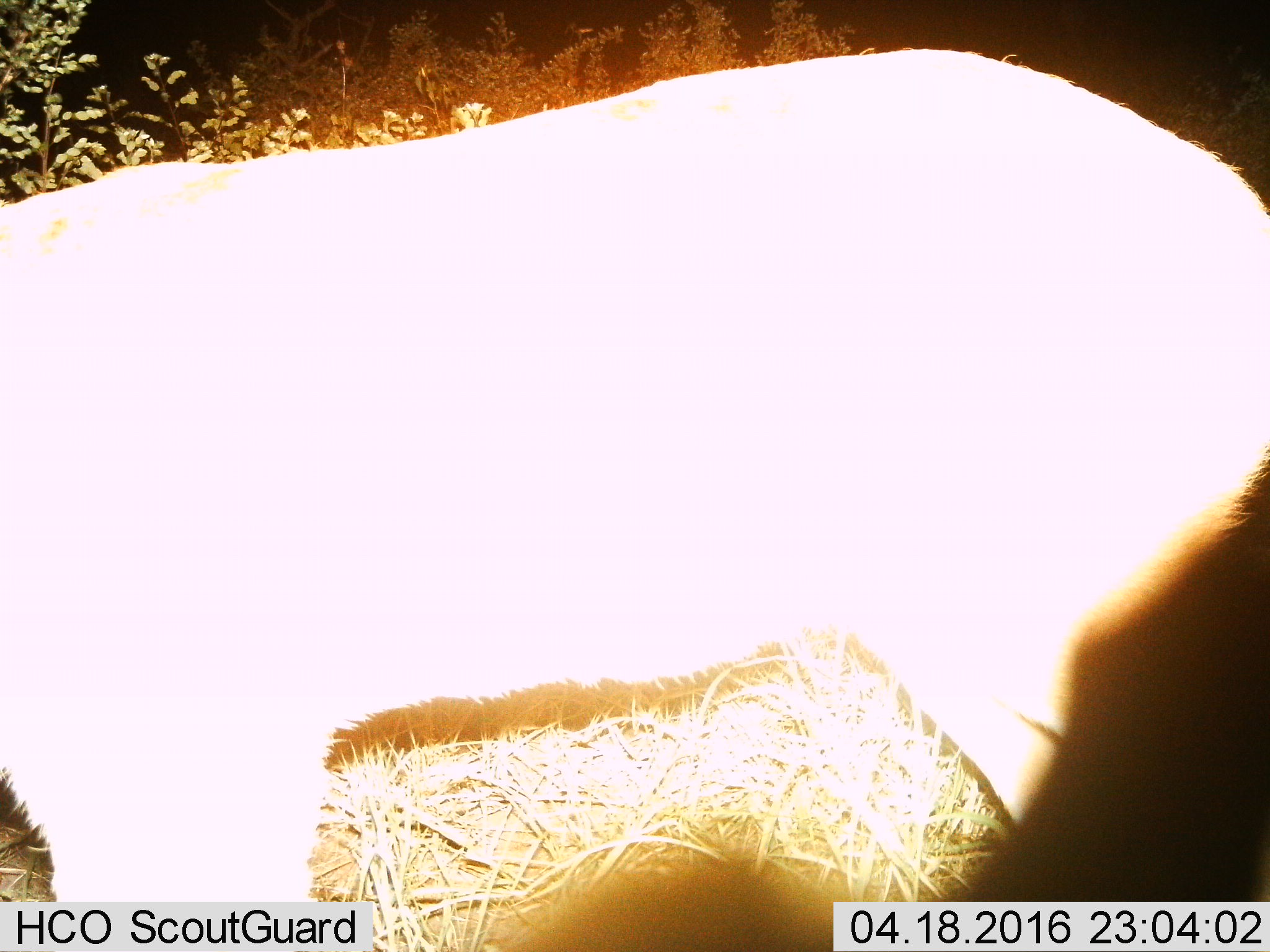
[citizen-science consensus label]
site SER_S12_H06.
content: unidentified animal